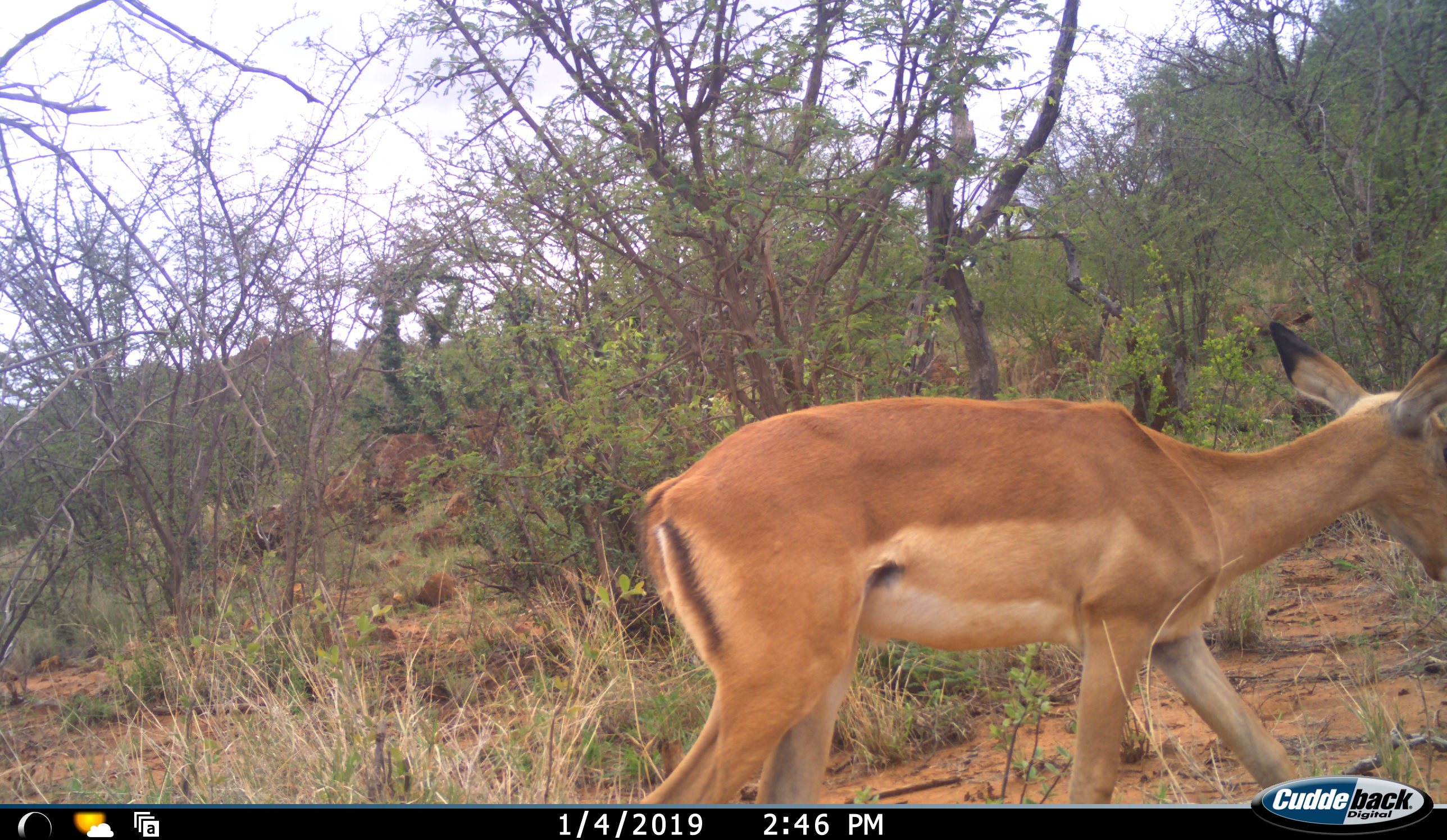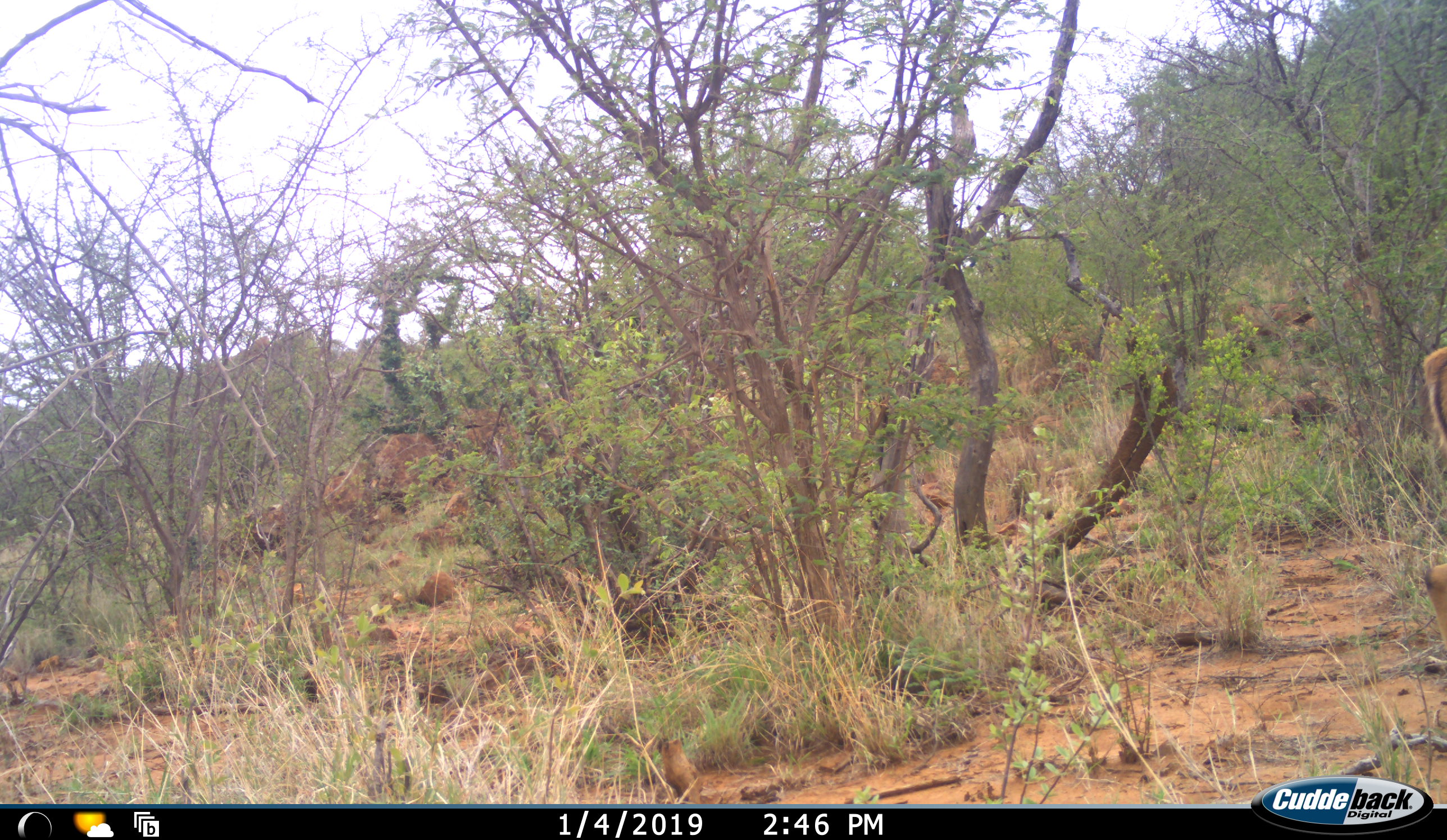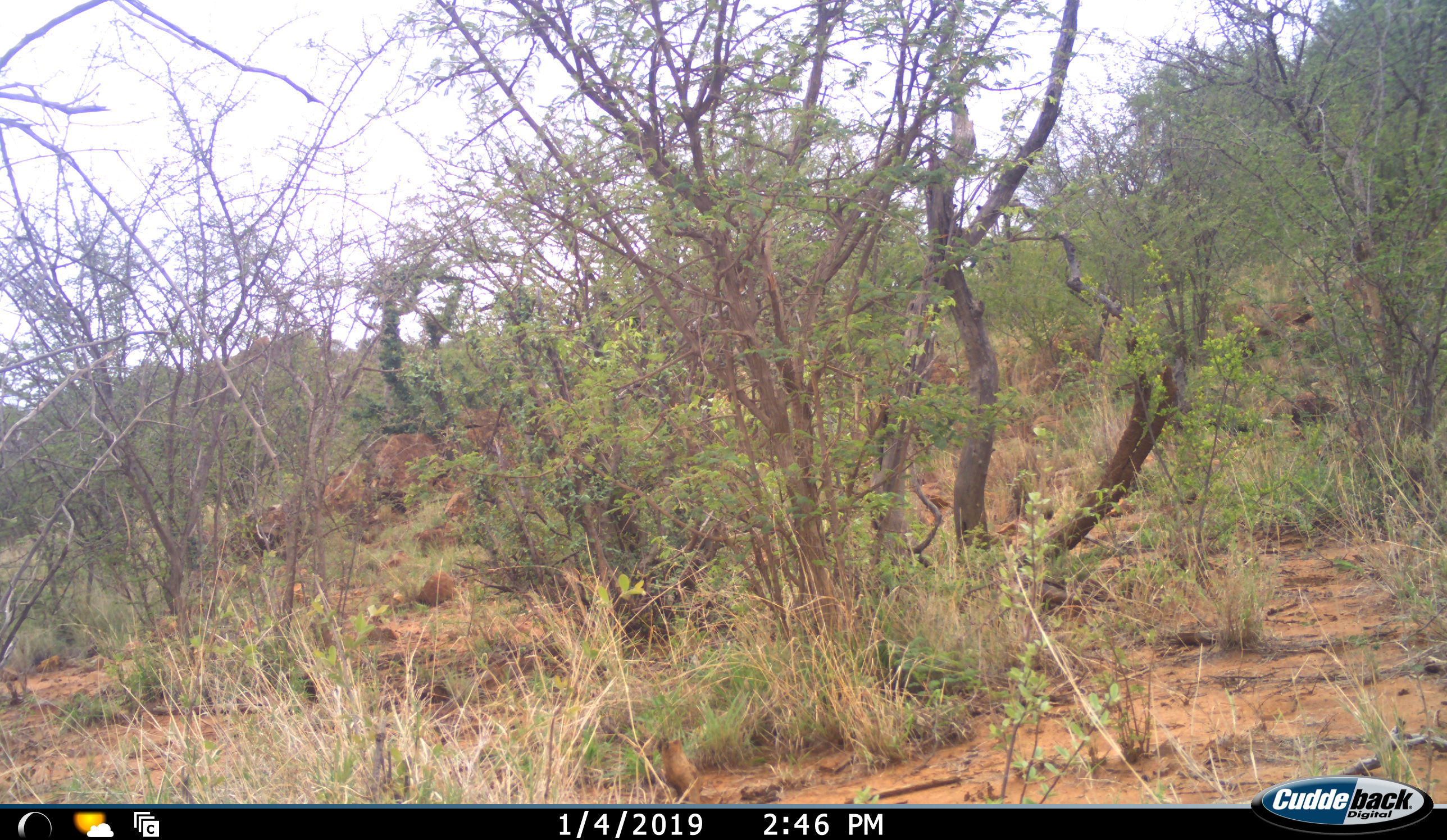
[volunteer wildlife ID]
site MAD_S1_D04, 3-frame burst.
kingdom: Animalia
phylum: Chordata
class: Mammalia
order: Artiodactyla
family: Bovidae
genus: Aepyceros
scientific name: Aepyceros melampus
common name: impala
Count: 1.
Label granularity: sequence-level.